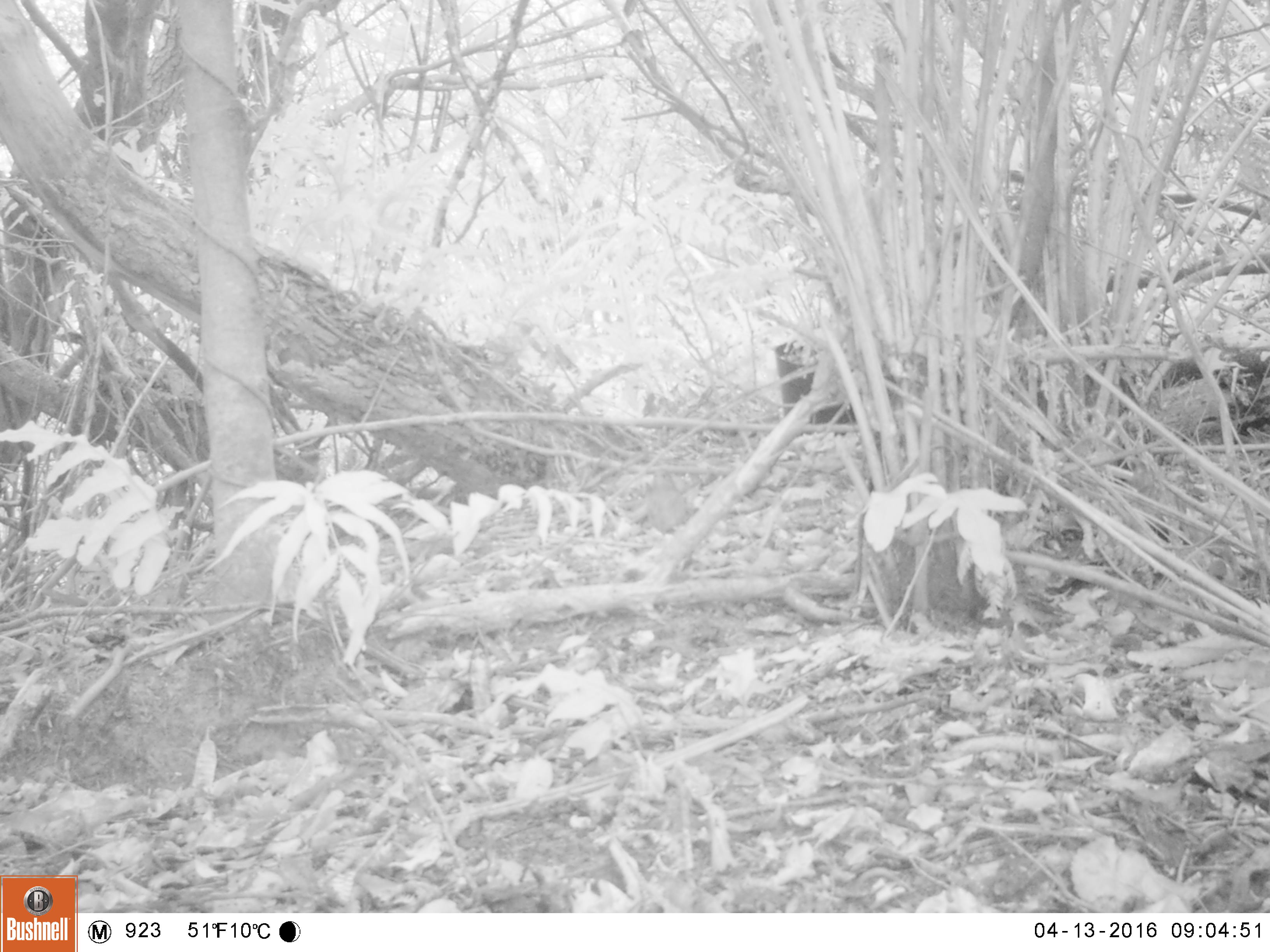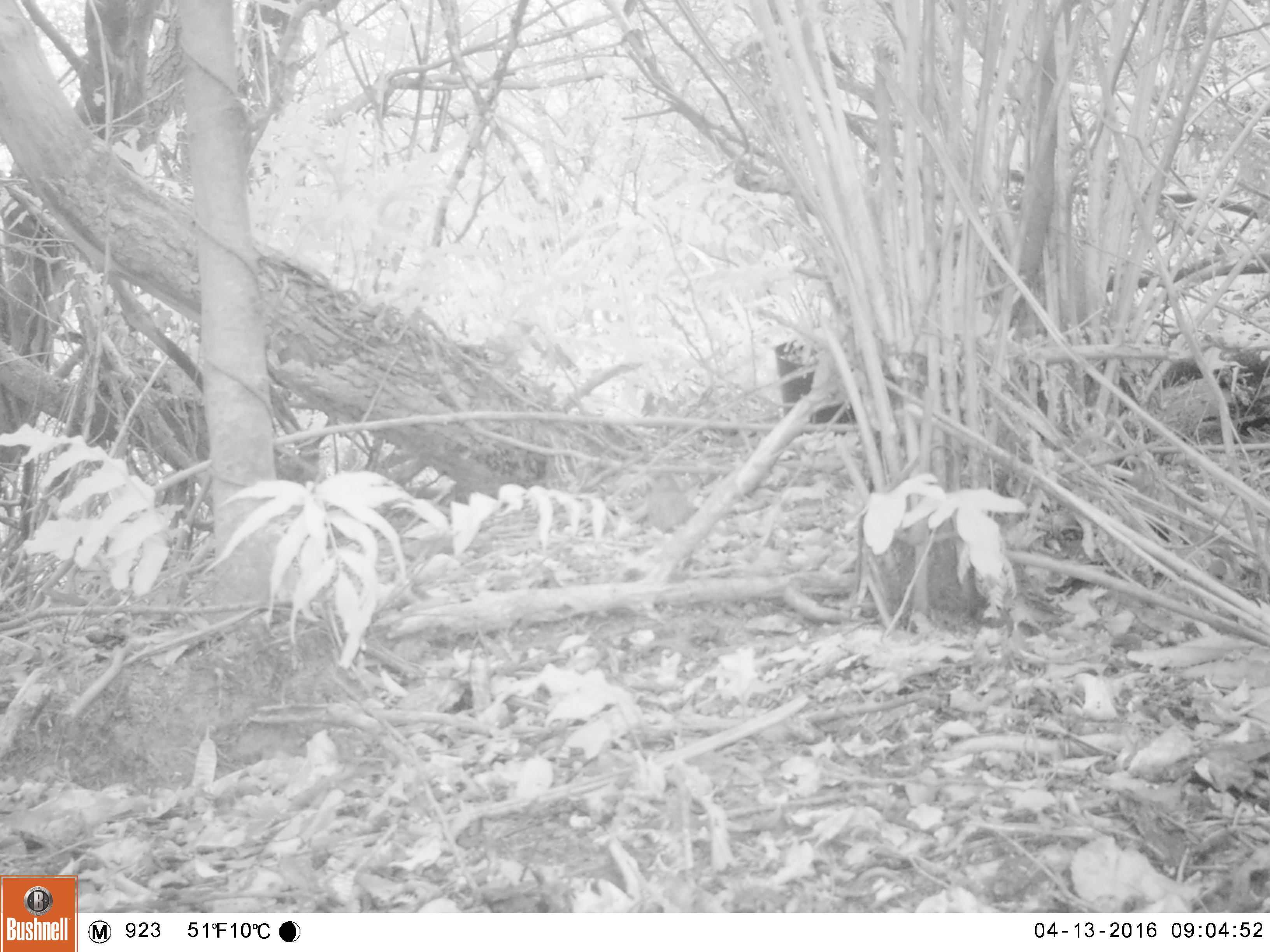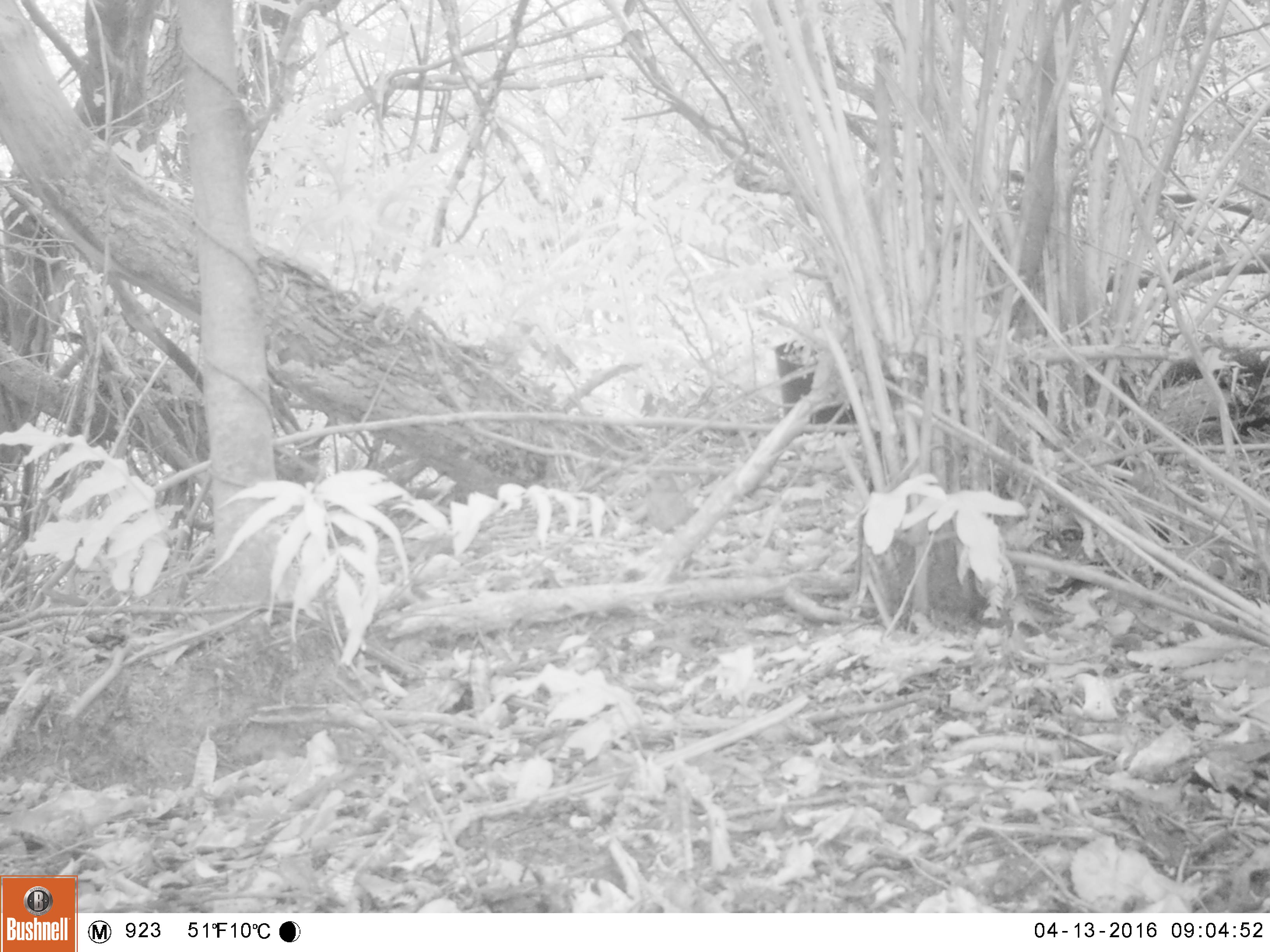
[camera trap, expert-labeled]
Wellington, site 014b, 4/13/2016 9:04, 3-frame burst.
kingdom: Animalia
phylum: Chordata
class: Aves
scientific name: Aves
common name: bird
Bird (Aves).